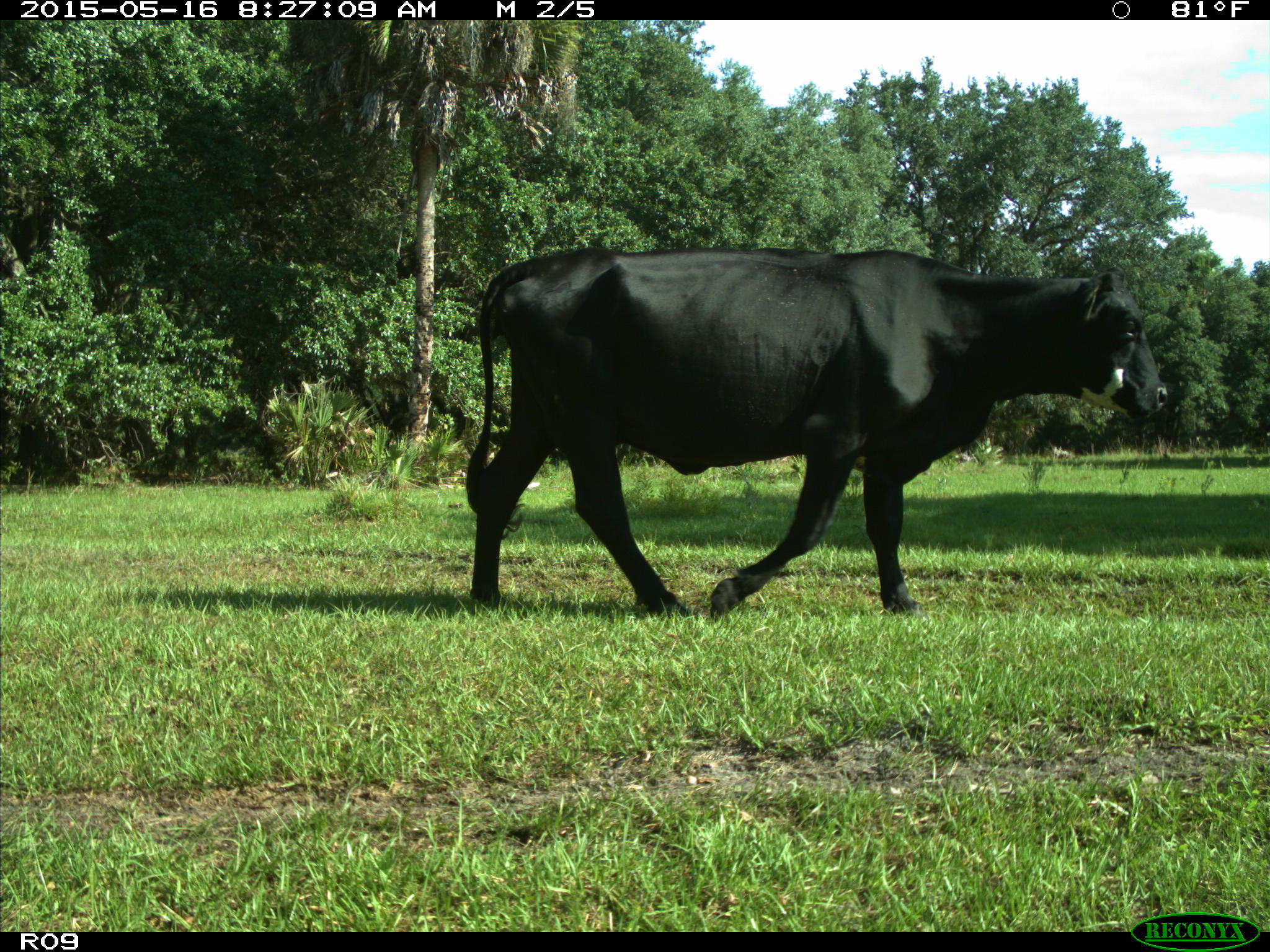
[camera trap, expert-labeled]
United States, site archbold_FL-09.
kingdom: Animalia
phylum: Chordata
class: Mammalia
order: Artiodactyla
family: Bovidae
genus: Bos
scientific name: Bos taurus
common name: domestic cow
Bos taurus (domestic cow).